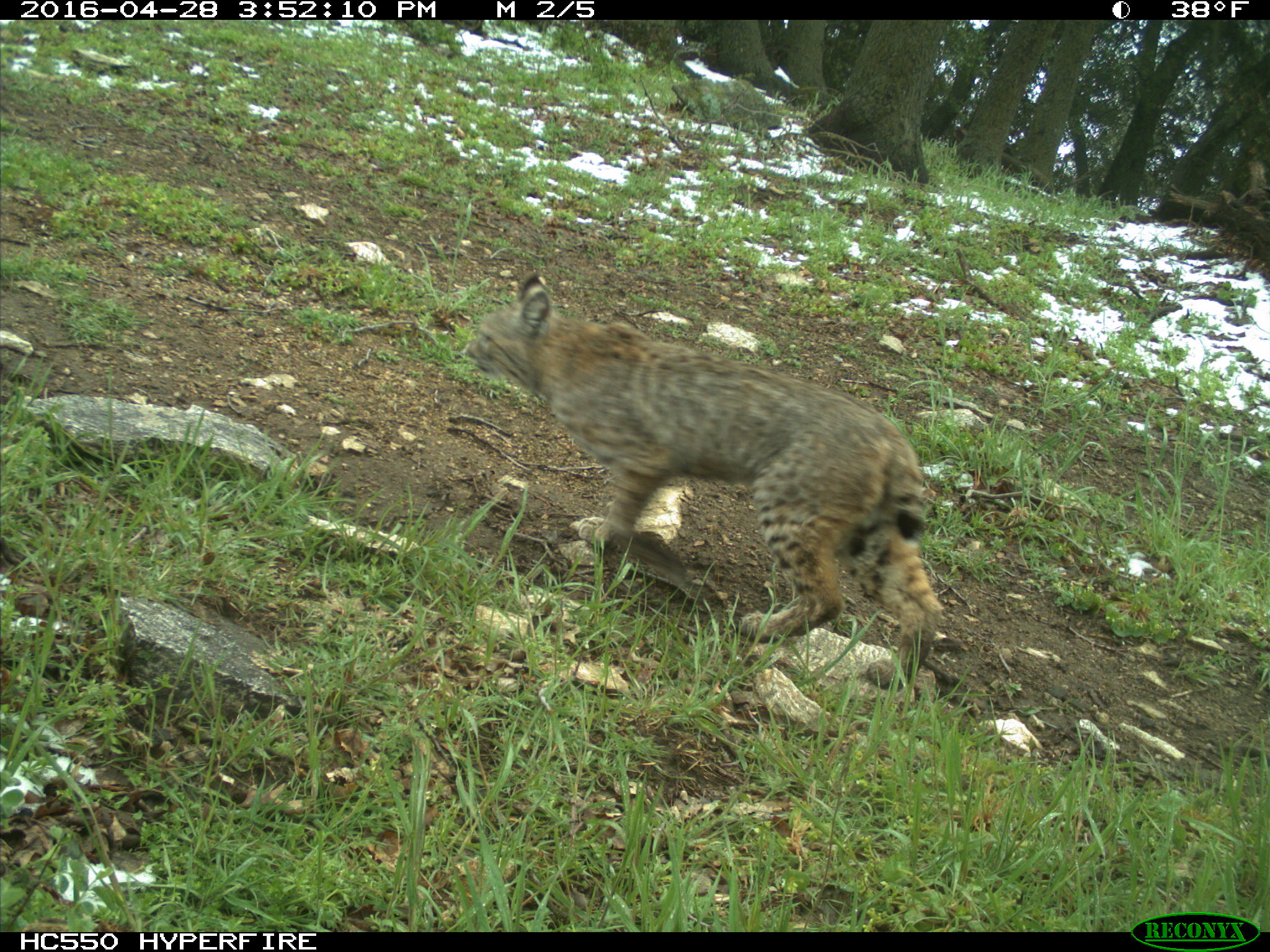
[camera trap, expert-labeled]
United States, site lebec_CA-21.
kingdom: Animalia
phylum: Chordata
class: Mammalia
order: Carnivora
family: Felidae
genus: Lynx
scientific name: Lynx rufus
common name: bobcat